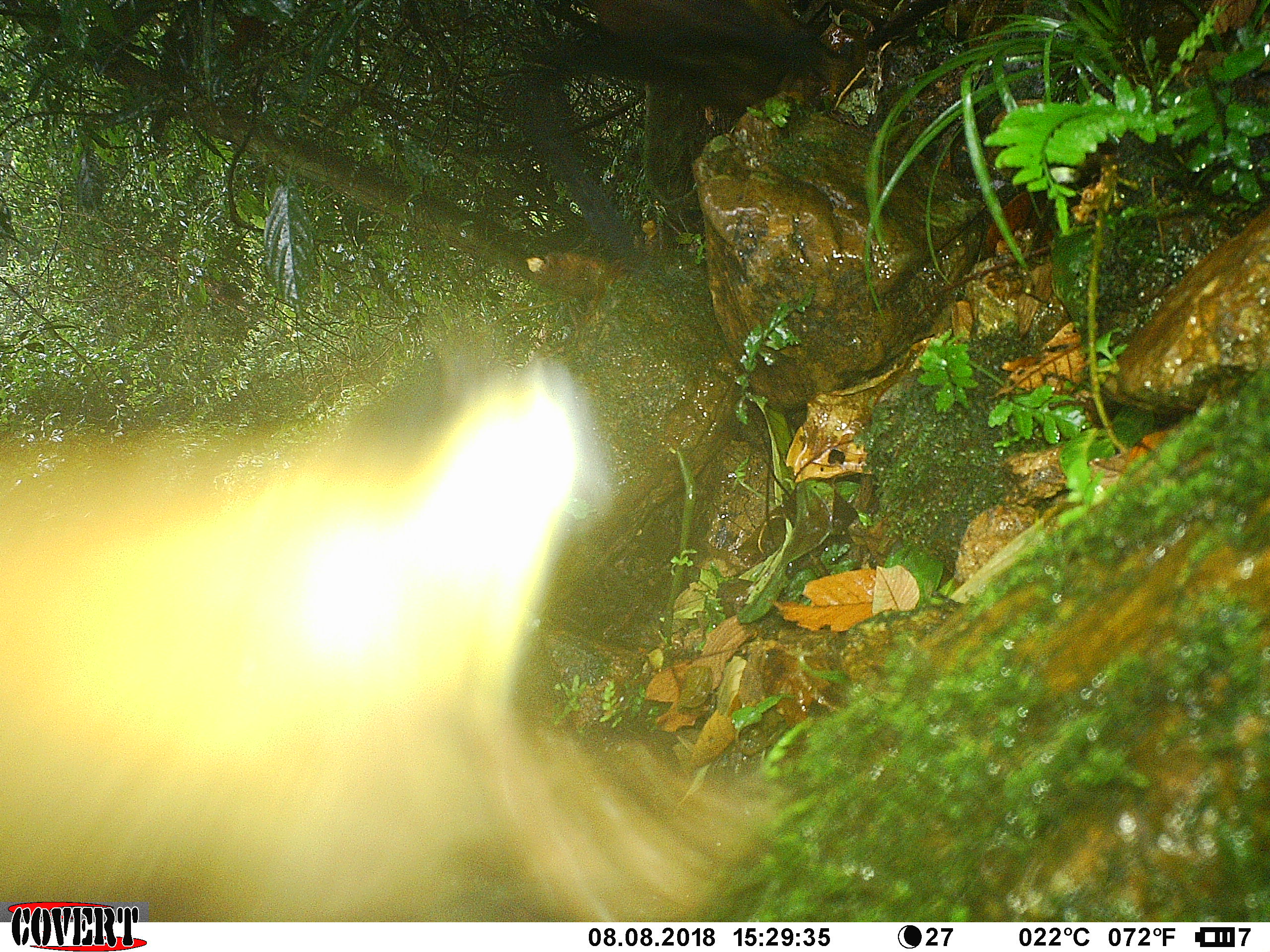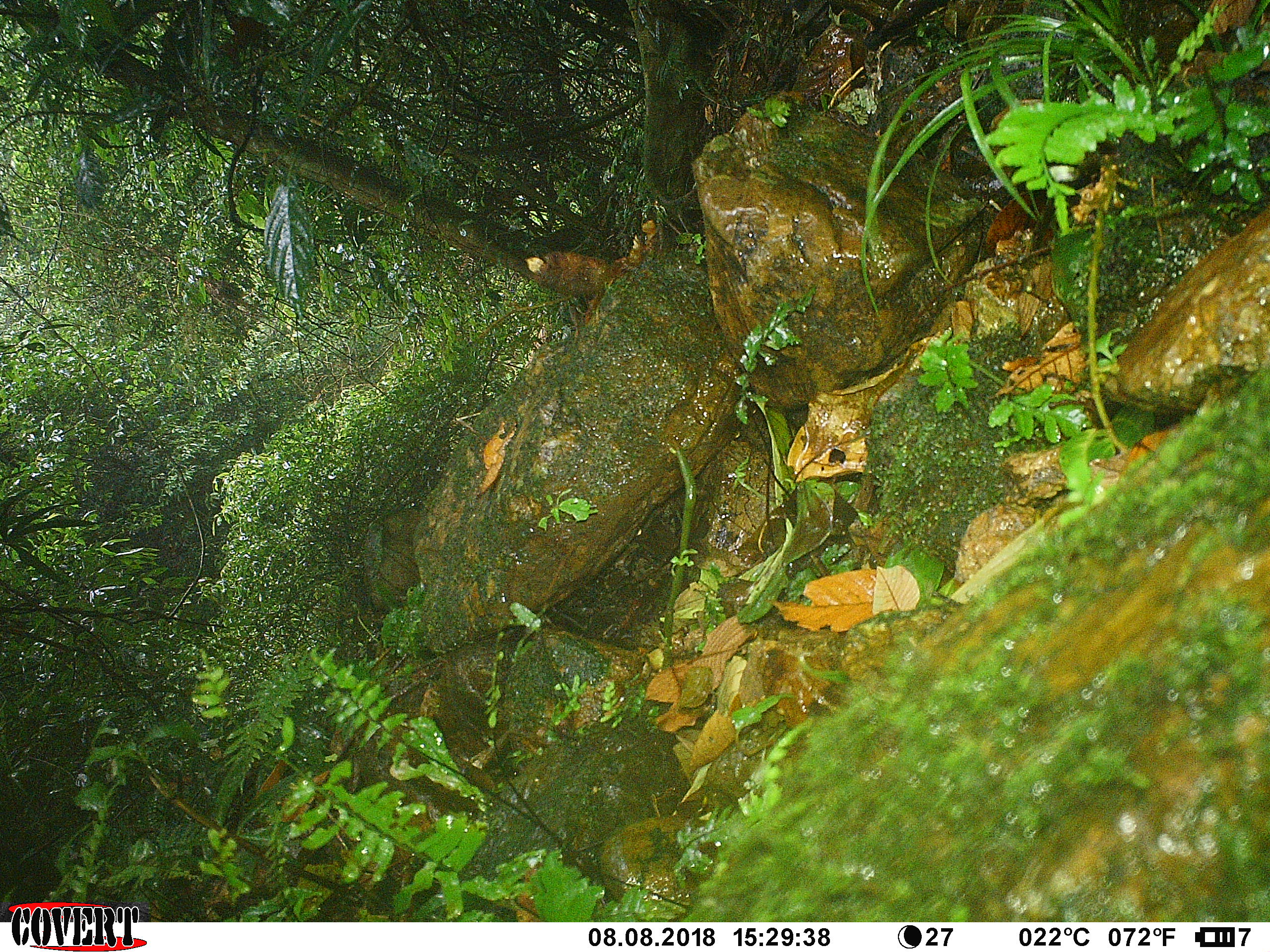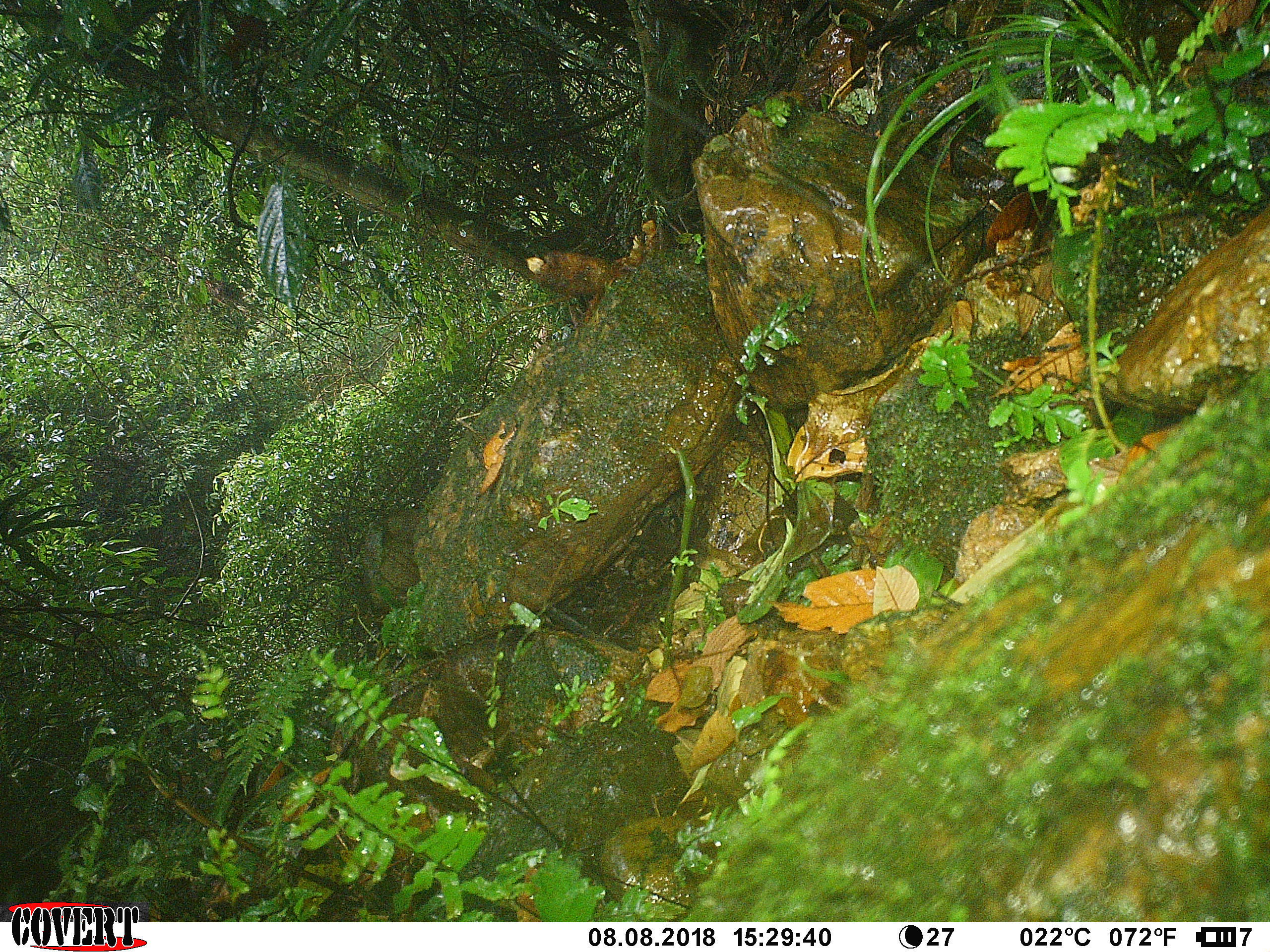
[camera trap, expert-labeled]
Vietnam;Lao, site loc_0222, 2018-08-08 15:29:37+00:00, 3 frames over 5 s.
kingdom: Animalia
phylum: Chordata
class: Mammalia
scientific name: Mammalia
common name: mammal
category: unidentified small mammal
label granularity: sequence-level